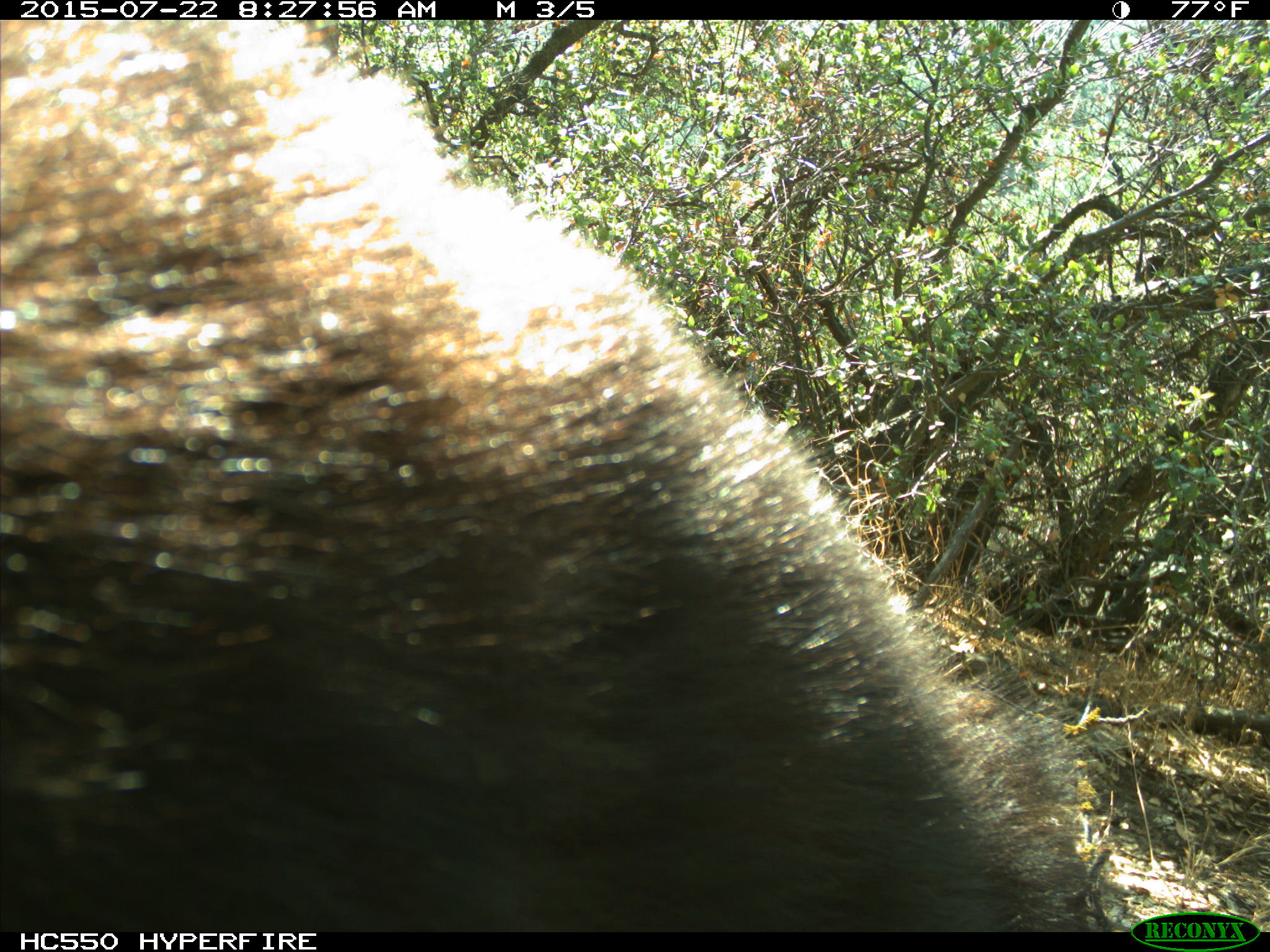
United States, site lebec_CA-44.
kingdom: Animalia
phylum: Chordata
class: Mammalia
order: Carnivora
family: Ursidae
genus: Ursus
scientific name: Ursus americanus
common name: american black bear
Ursus americanus (american black bear).